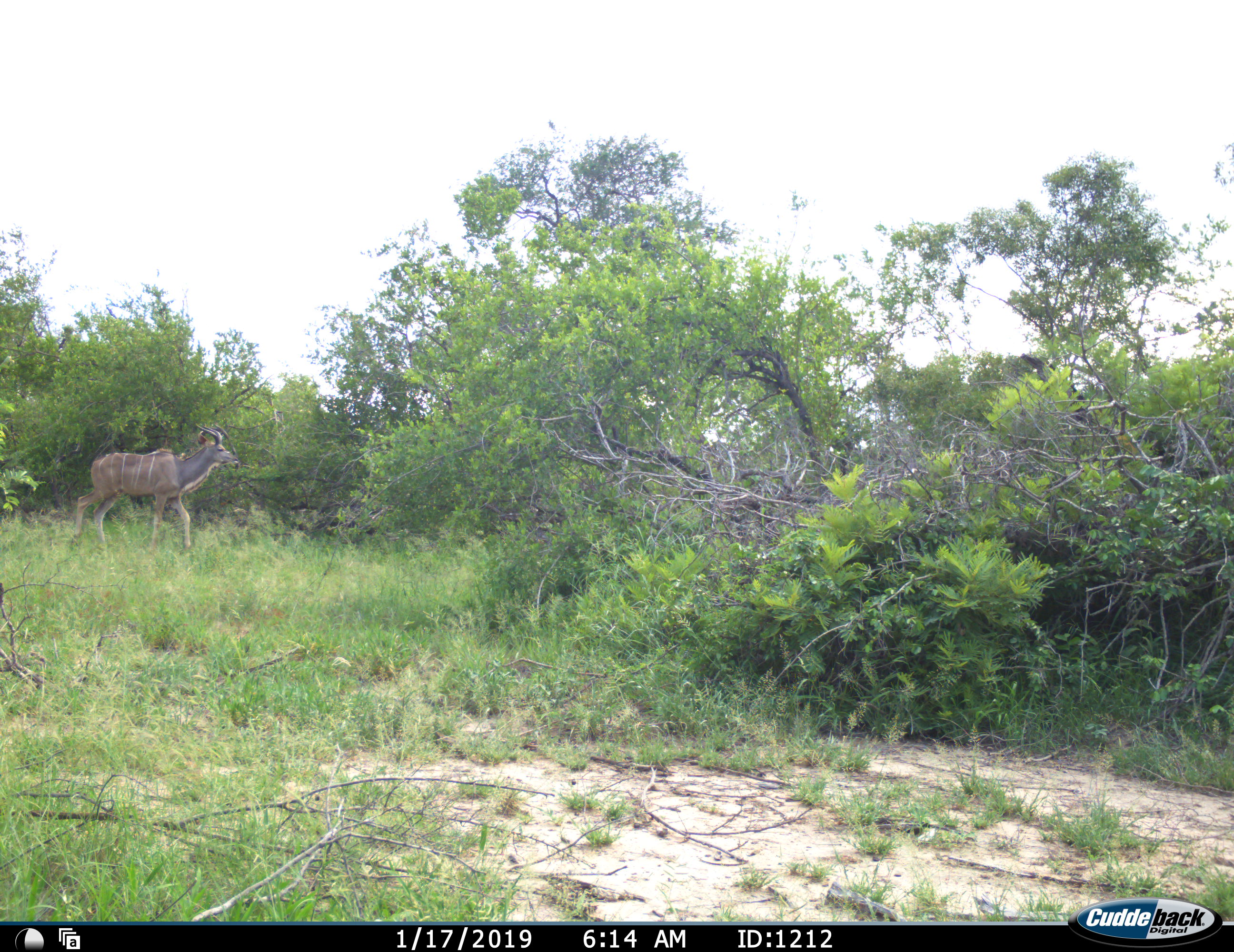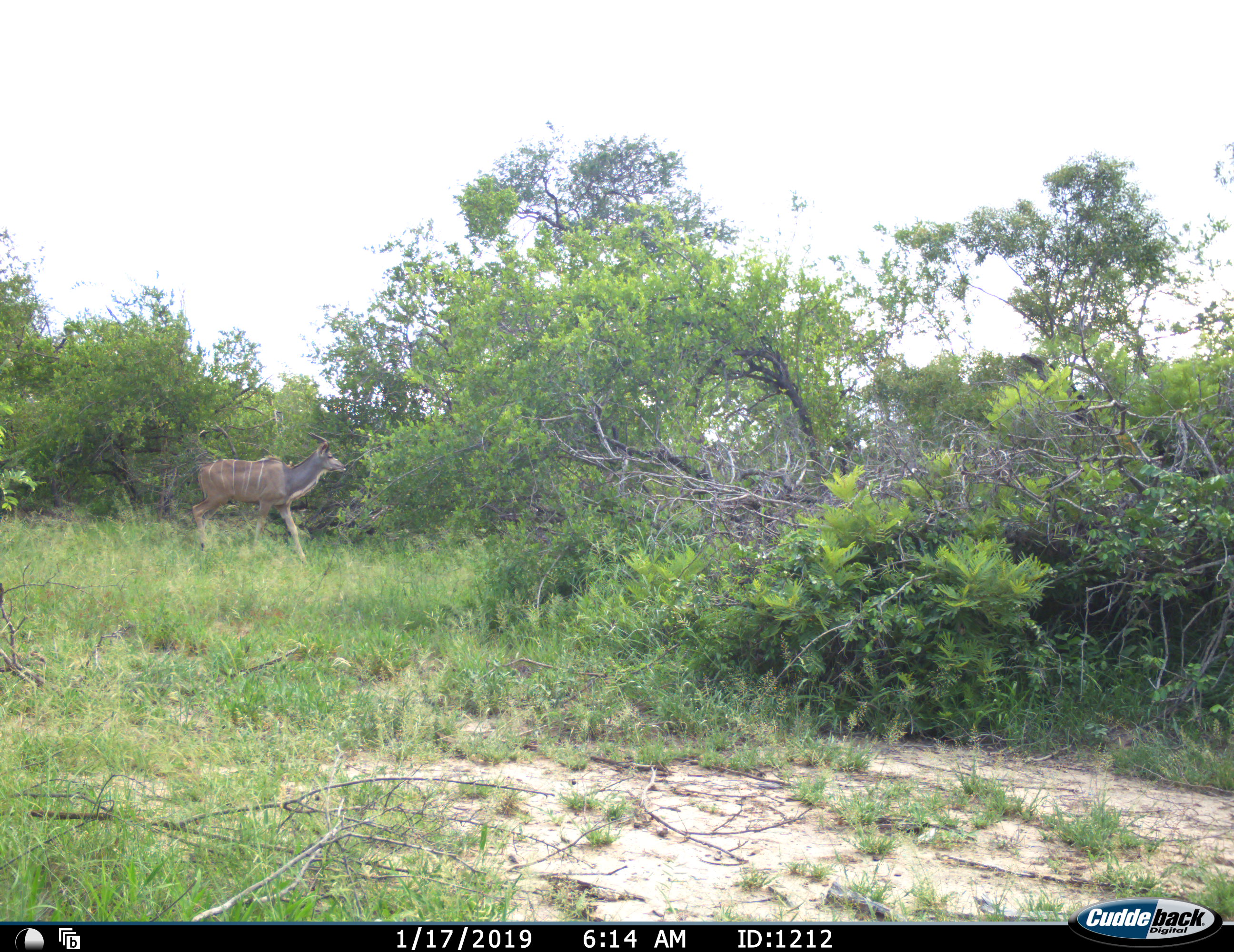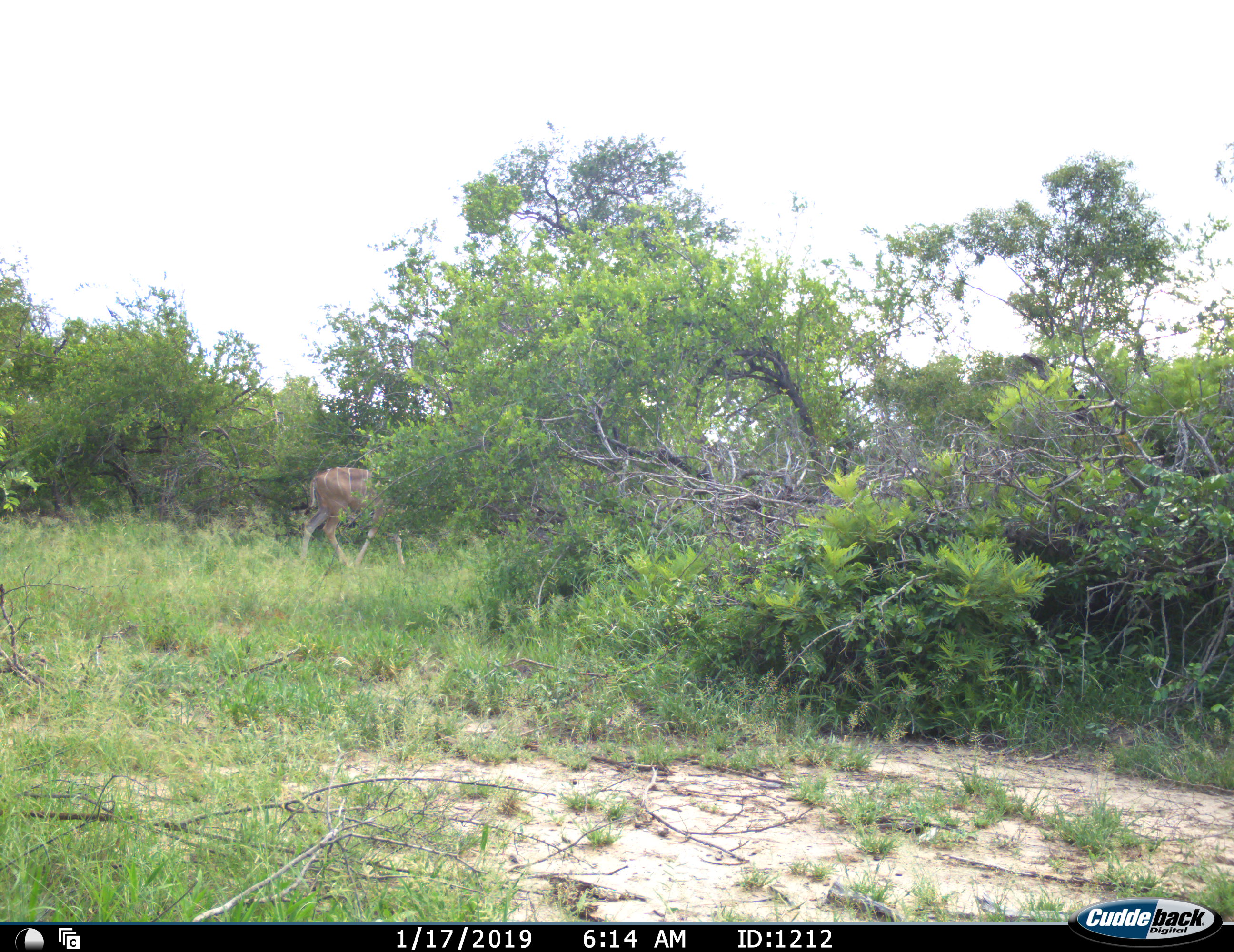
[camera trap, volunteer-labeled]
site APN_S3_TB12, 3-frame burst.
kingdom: Animalia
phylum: Chordata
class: Mammalia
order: Artiodactyla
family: Bovidae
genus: Tragelaphus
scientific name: Tragelaphus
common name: kudu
Kudu (Tragelaphus), count 1. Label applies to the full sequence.